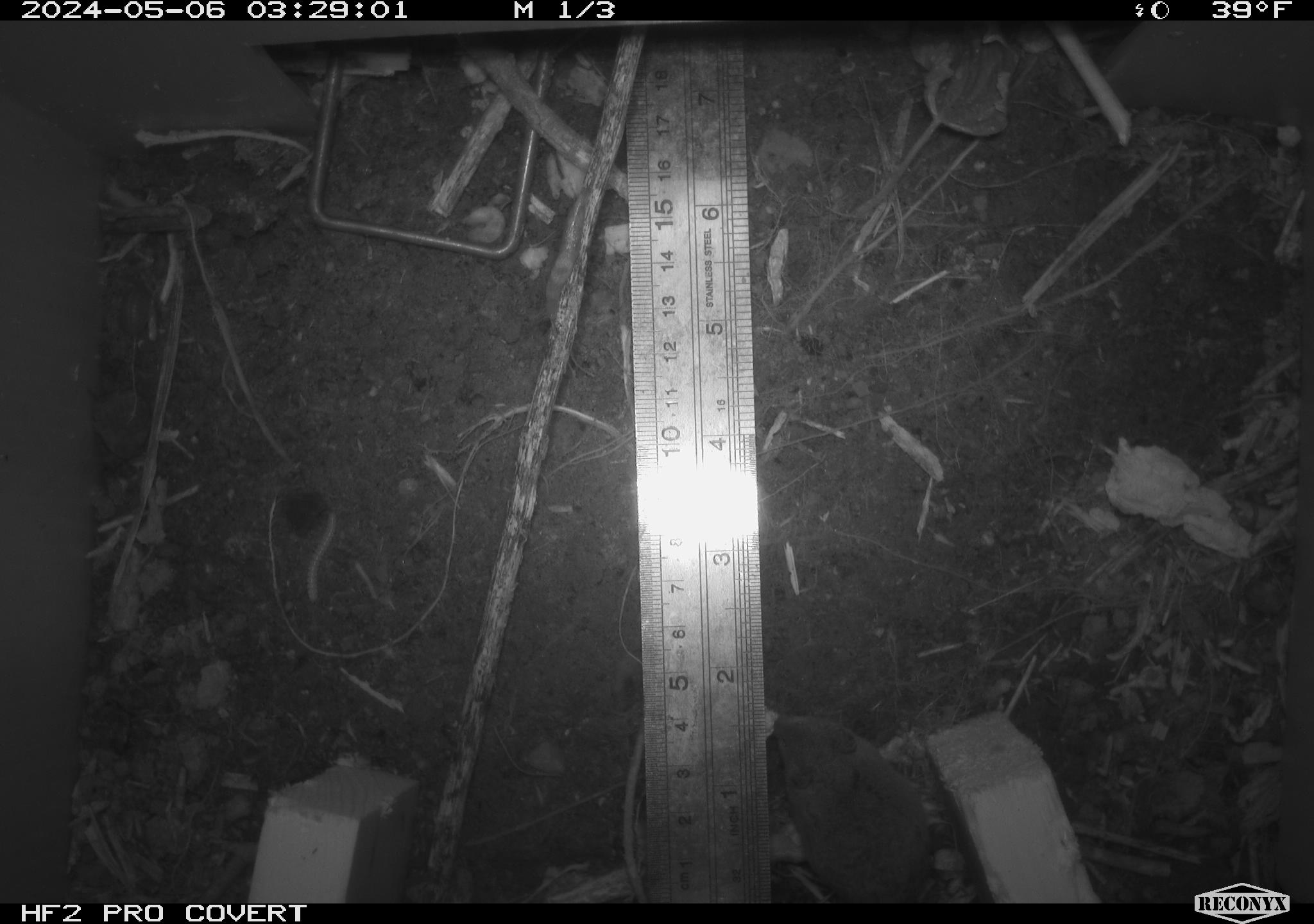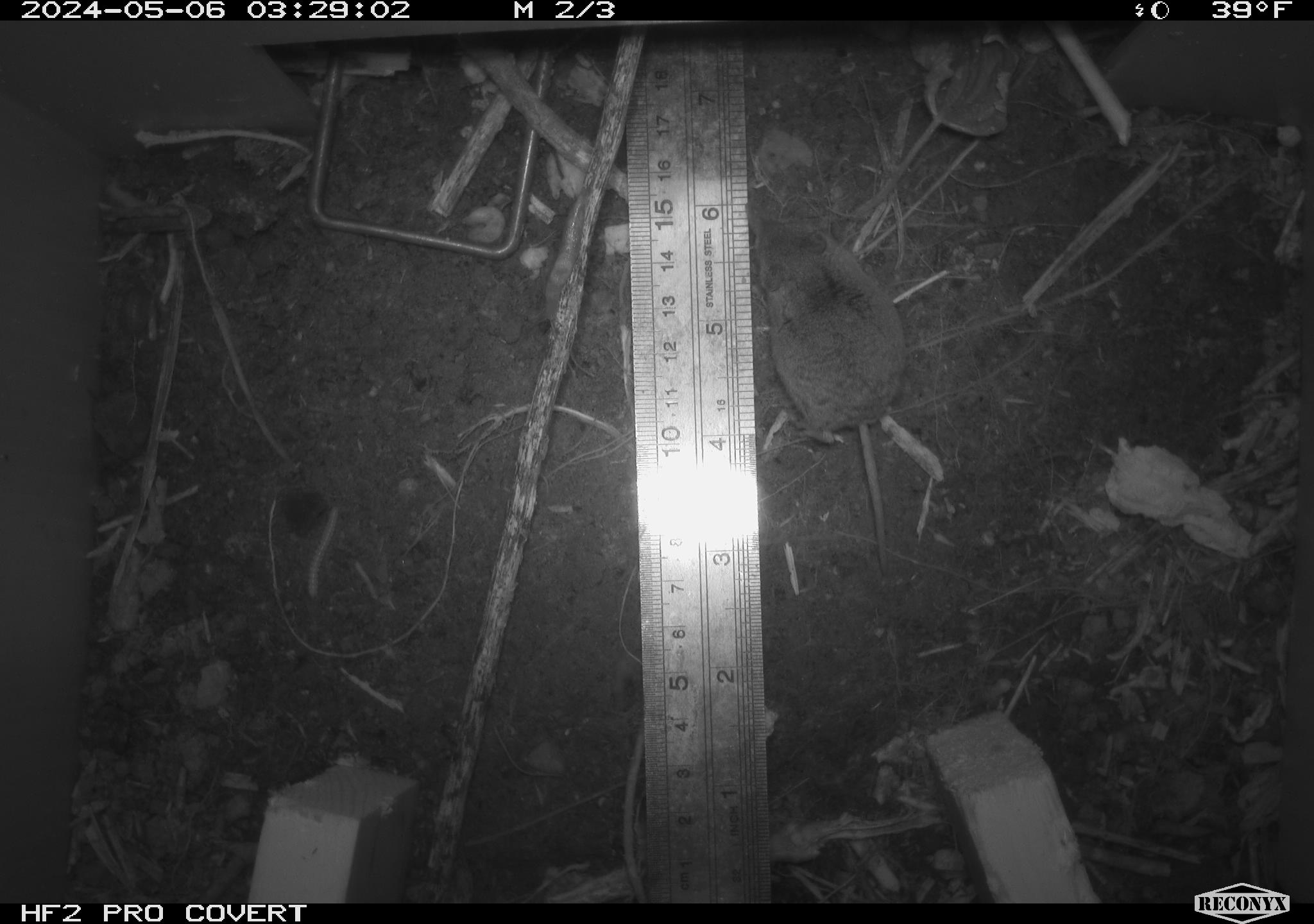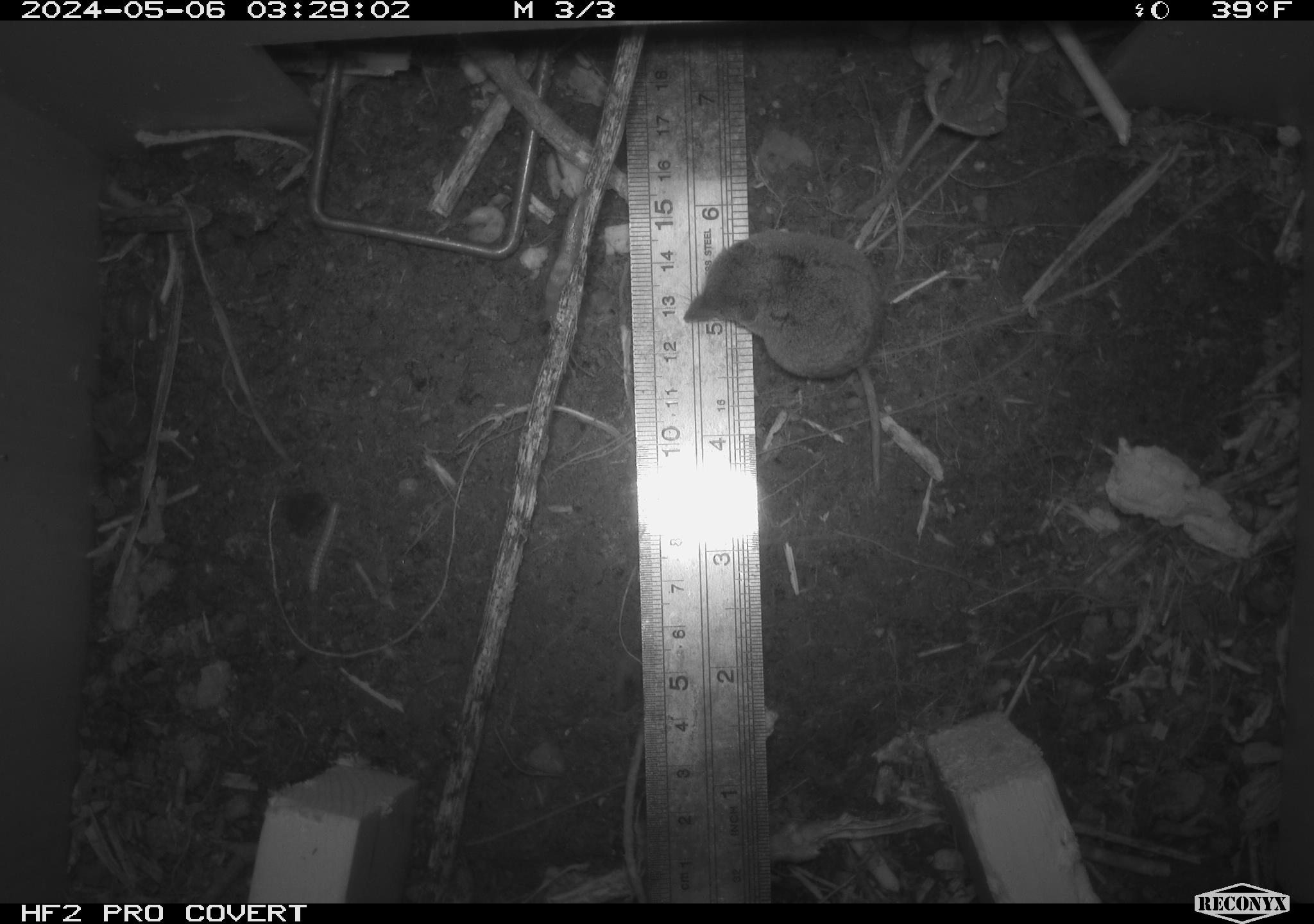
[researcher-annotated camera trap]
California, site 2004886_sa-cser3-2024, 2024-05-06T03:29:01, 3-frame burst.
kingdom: Animalia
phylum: Chordata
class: Mammalia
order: Eulipotyphla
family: Soricidae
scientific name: Soricidae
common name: shrews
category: soricidae family